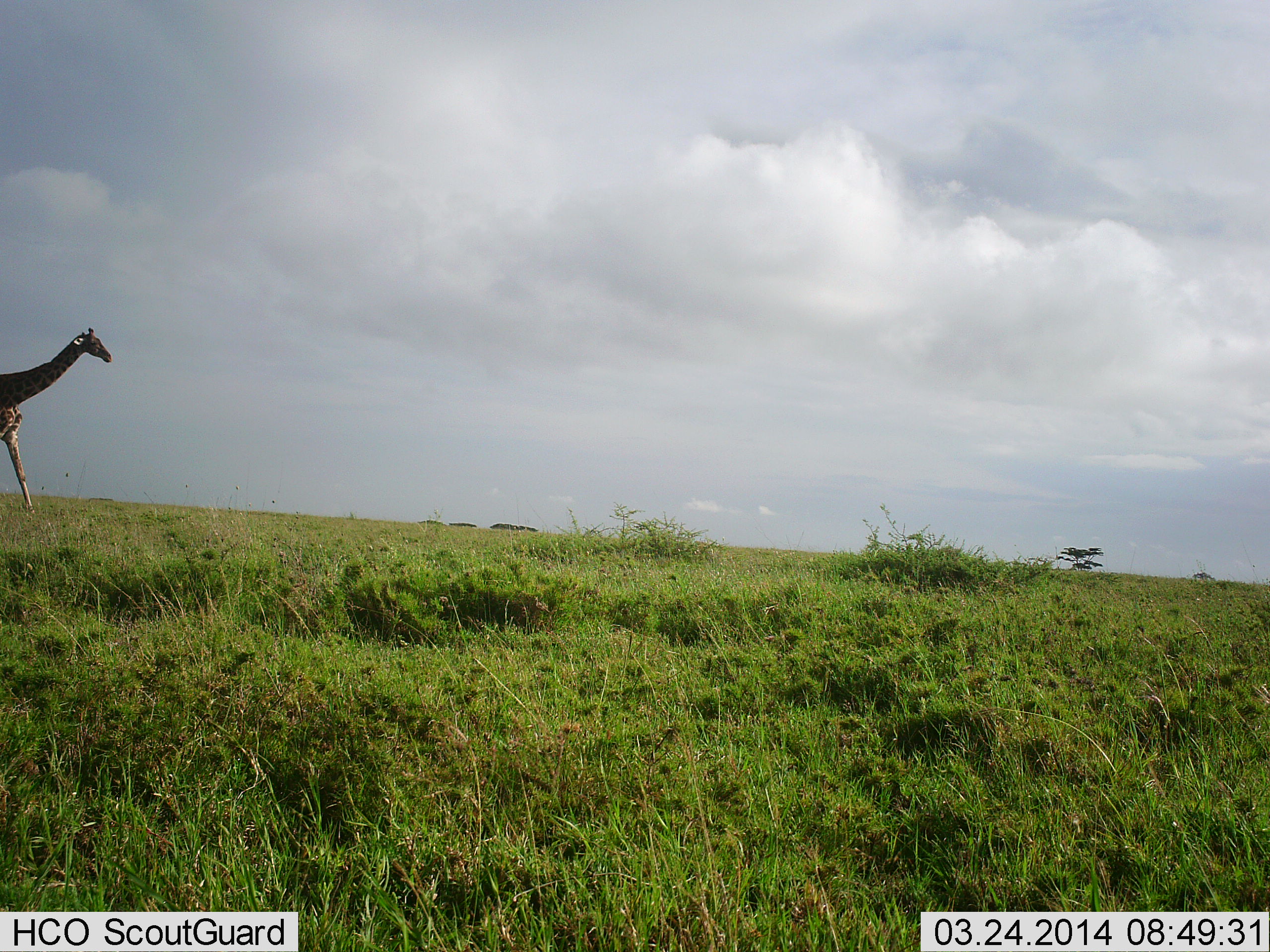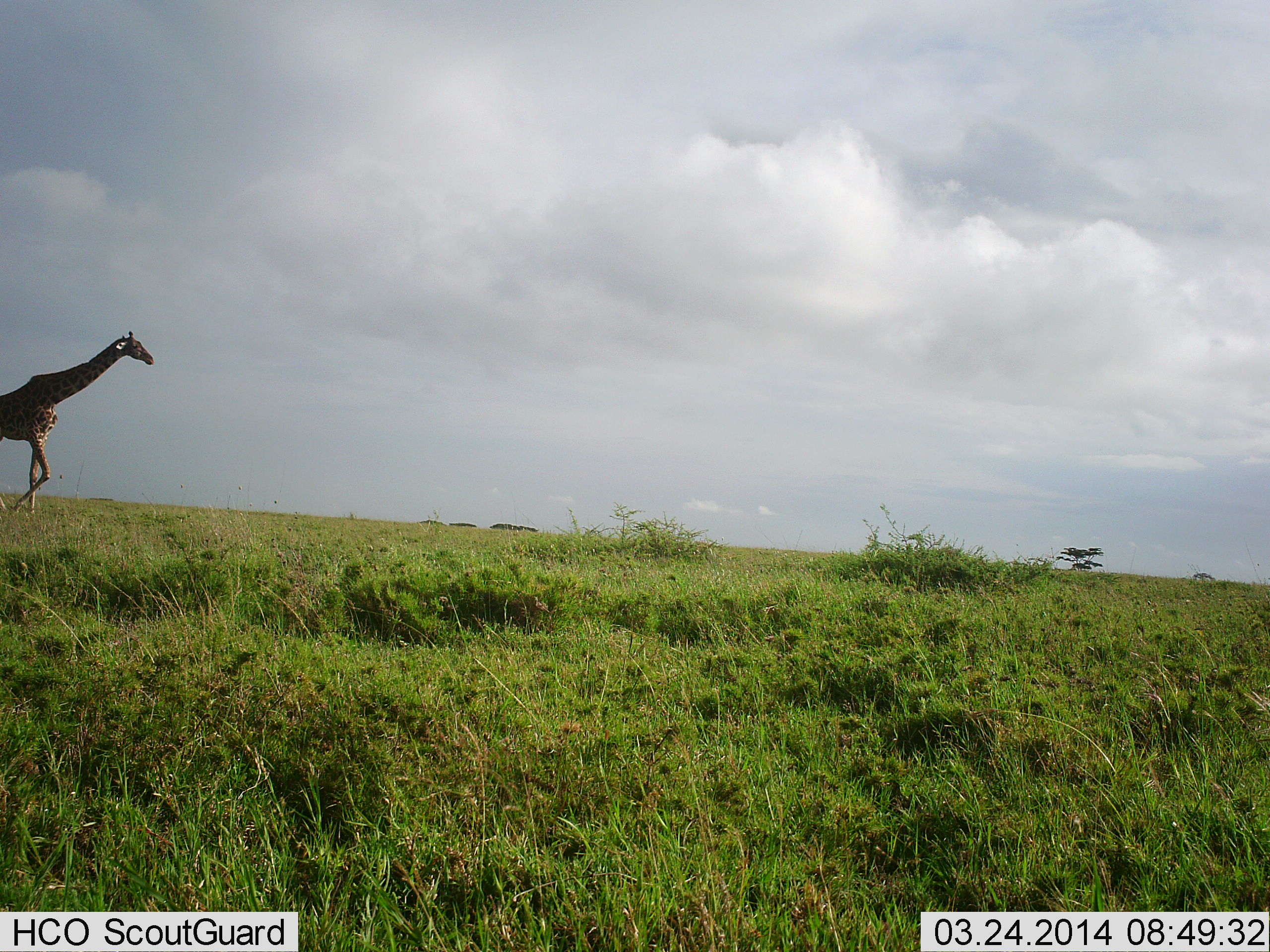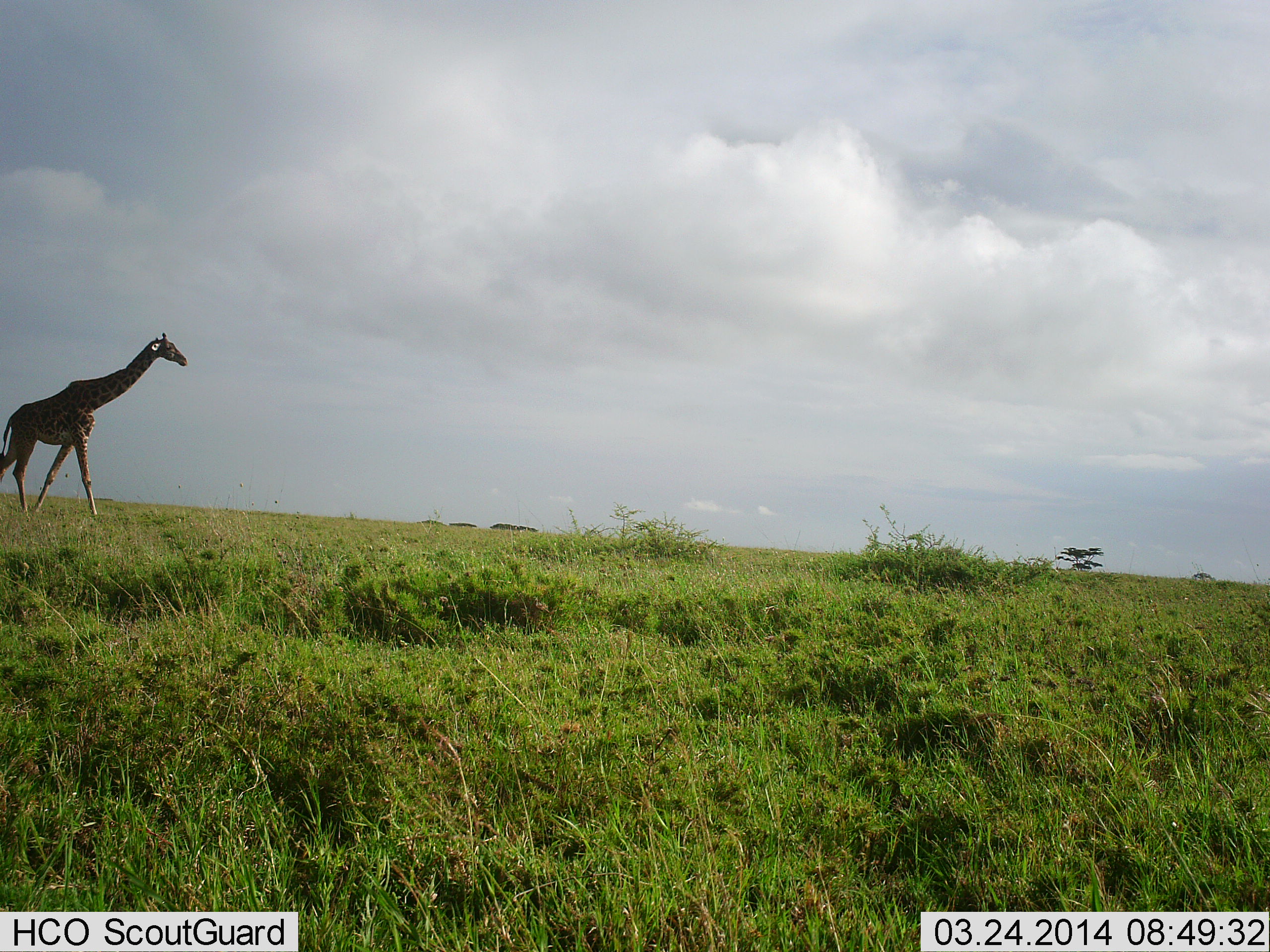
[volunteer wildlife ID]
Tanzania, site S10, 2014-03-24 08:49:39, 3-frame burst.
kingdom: Animalia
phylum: Chordata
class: Mammalia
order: Artiodactyla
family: Giraffidae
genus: Giraffa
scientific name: Giraffa camelopardalis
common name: giraffe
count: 1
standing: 10%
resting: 0%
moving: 100%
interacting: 0%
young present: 0%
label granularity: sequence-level